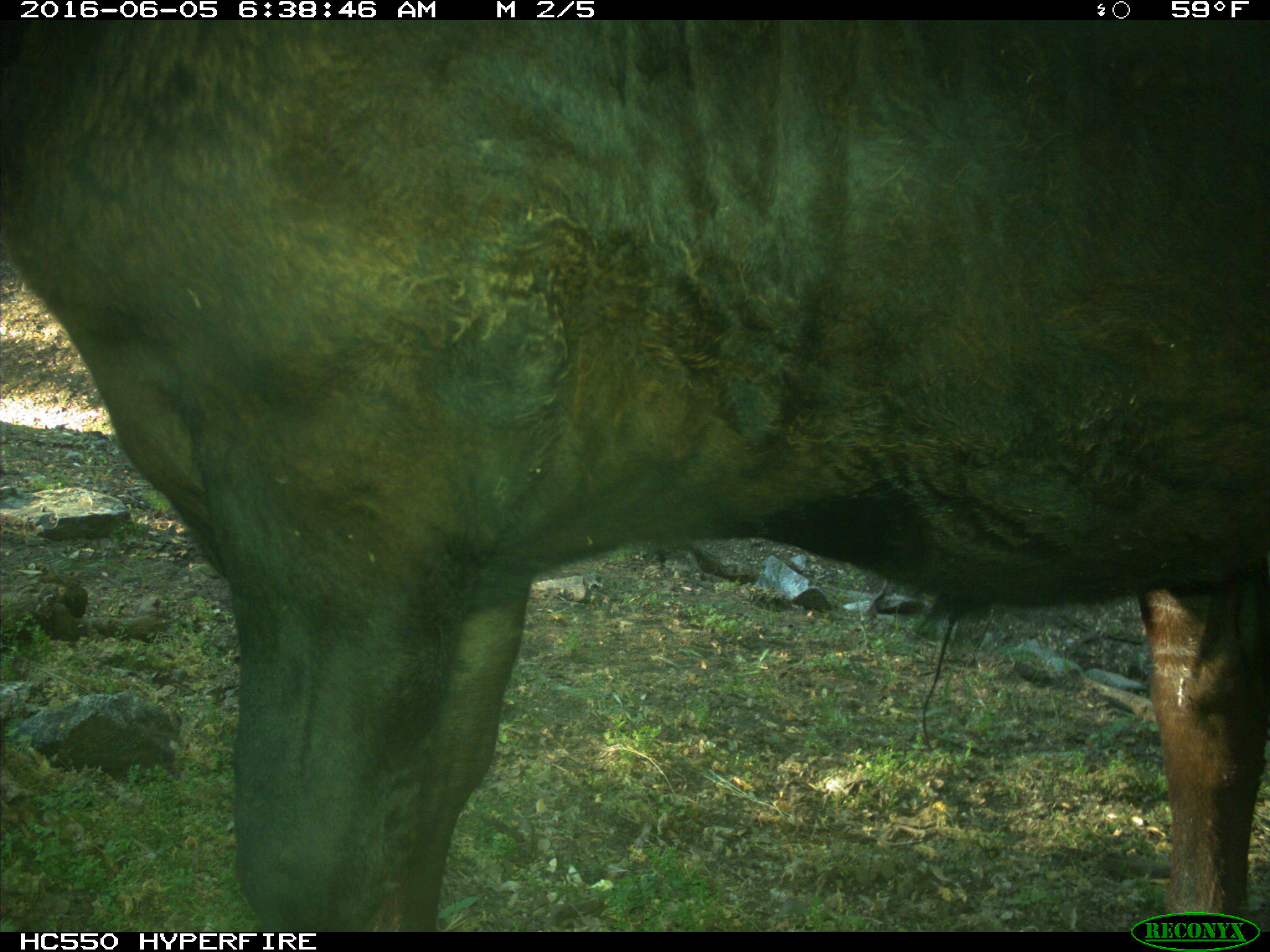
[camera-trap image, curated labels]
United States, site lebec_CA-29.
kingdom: Animalia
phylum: Chordata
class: Mammalia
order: Artiodactyla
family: Bovidae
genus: Bos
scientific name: Bos taurus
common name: domestic cow